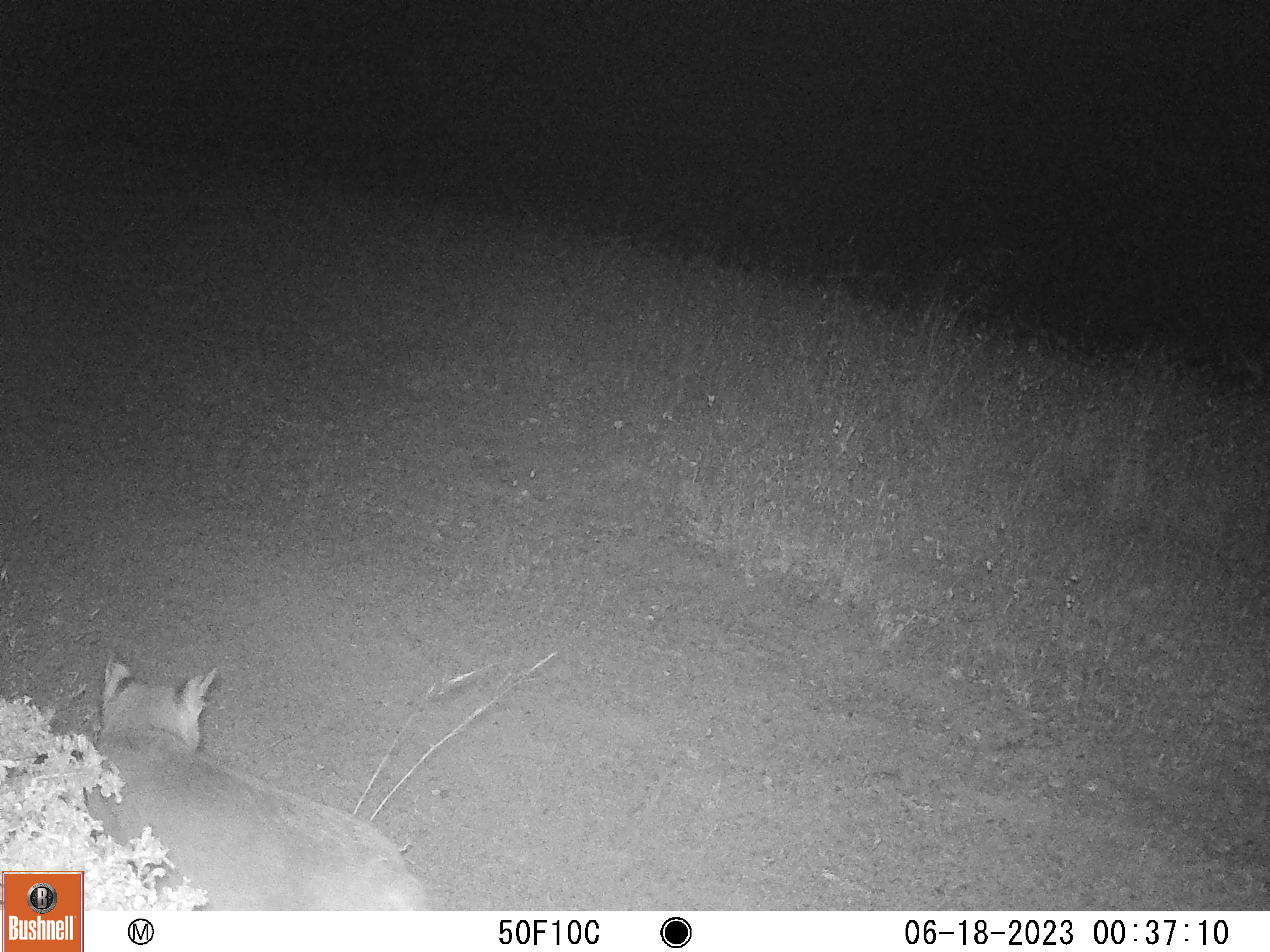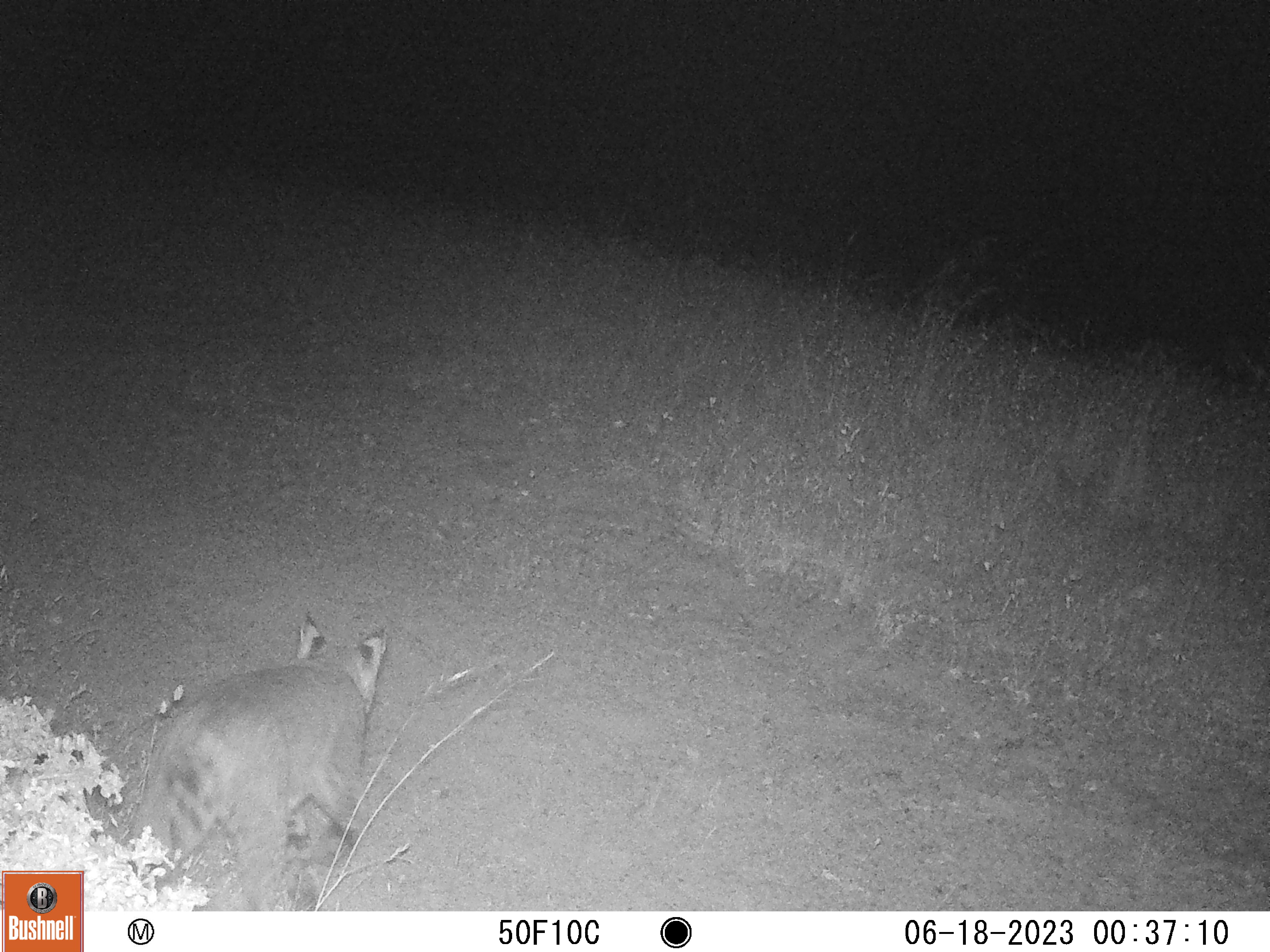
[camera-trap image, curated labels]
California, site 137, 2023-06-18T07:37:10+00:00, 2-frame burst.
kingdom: Animalia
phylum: Chordata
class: Mammalia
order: Carnivora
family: Felidae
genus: Lynx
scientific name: Lynx rufus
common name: bobcat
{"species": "bobcat (Lynx rufus)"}